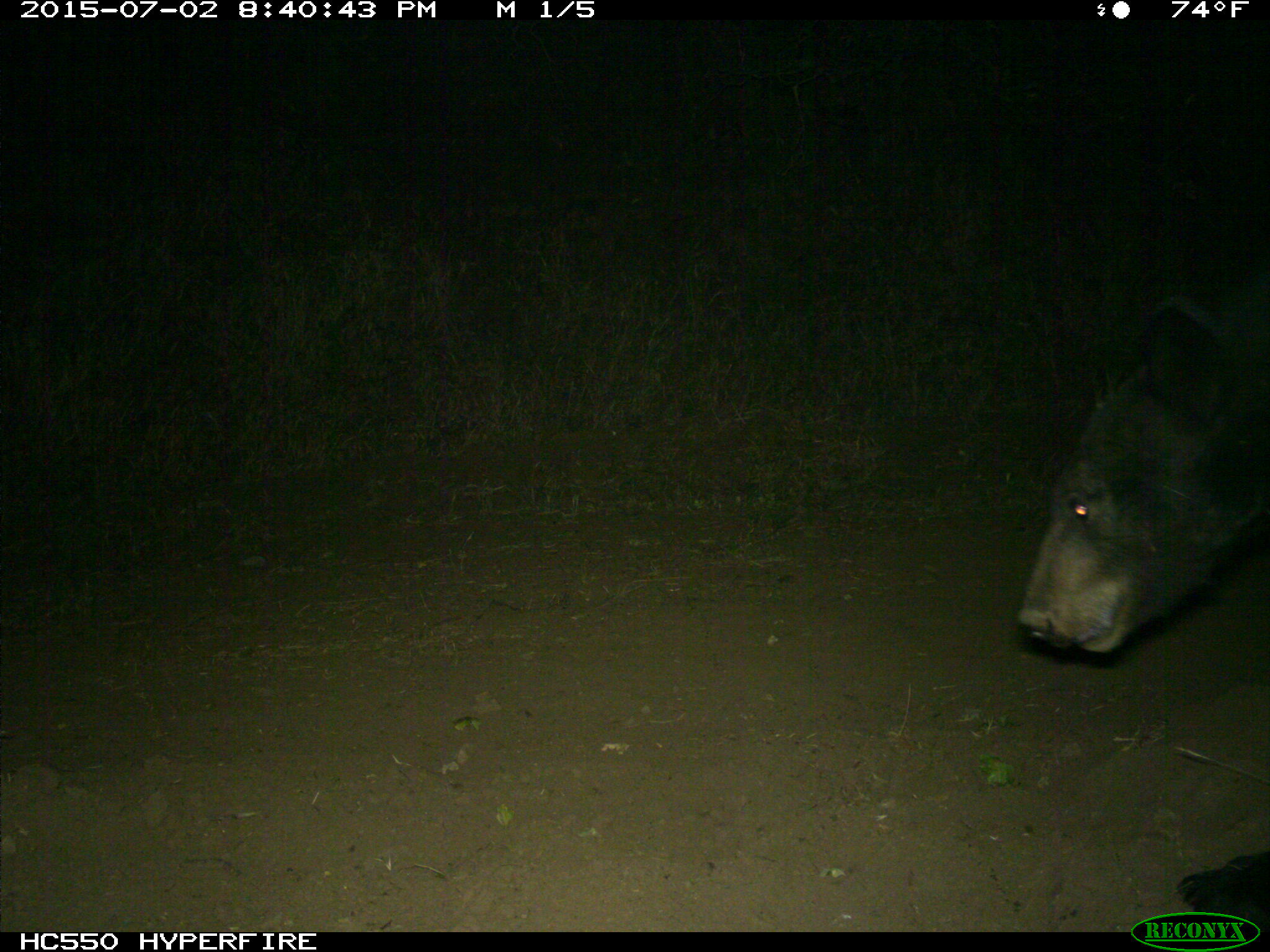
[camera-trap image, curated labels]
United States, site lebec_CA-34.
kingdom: Animalia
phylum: Chordata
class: Mammalia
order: Carnivora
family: Ursidae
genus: Ursus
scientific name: Ursus americanus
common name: american black bear